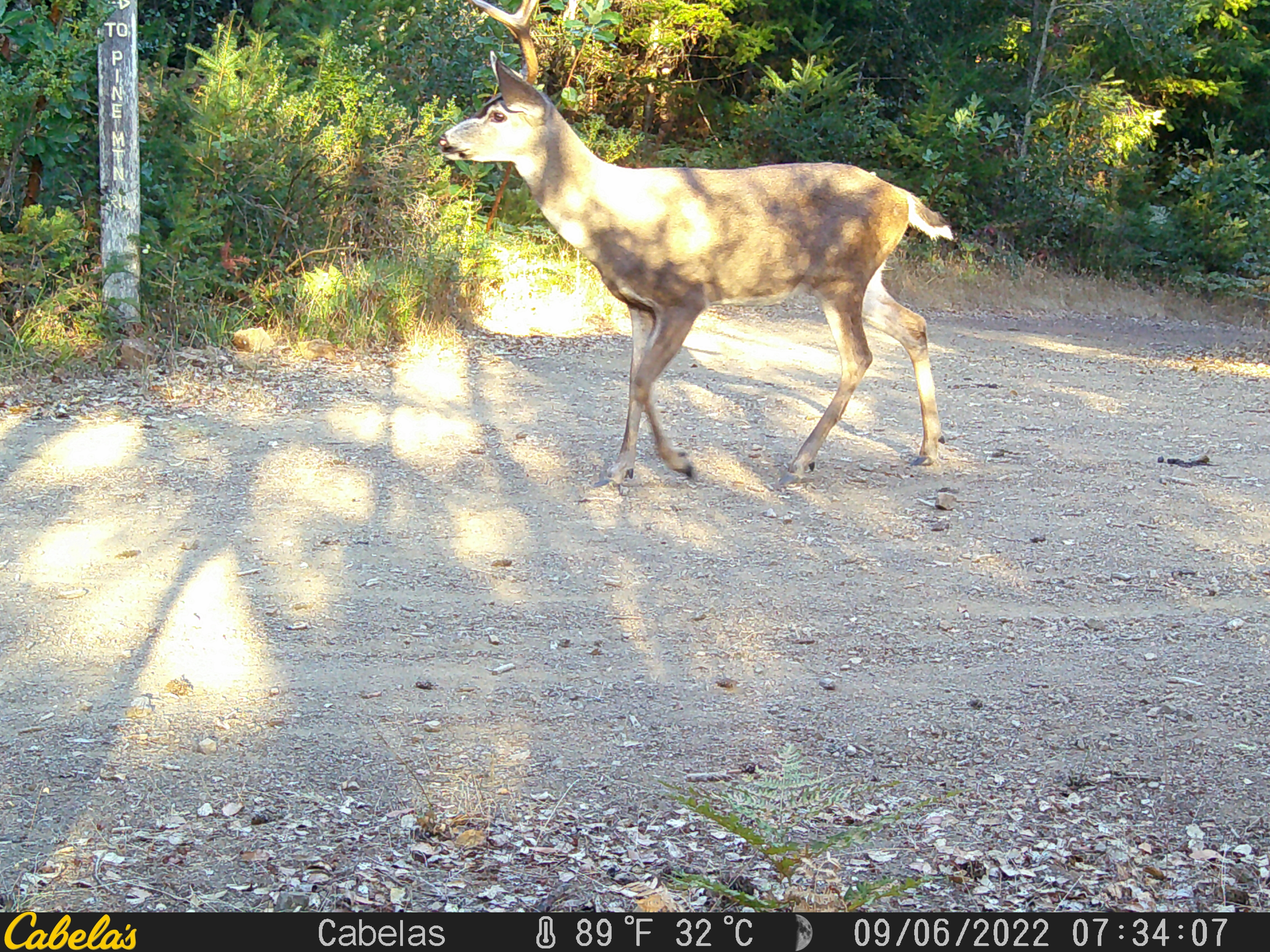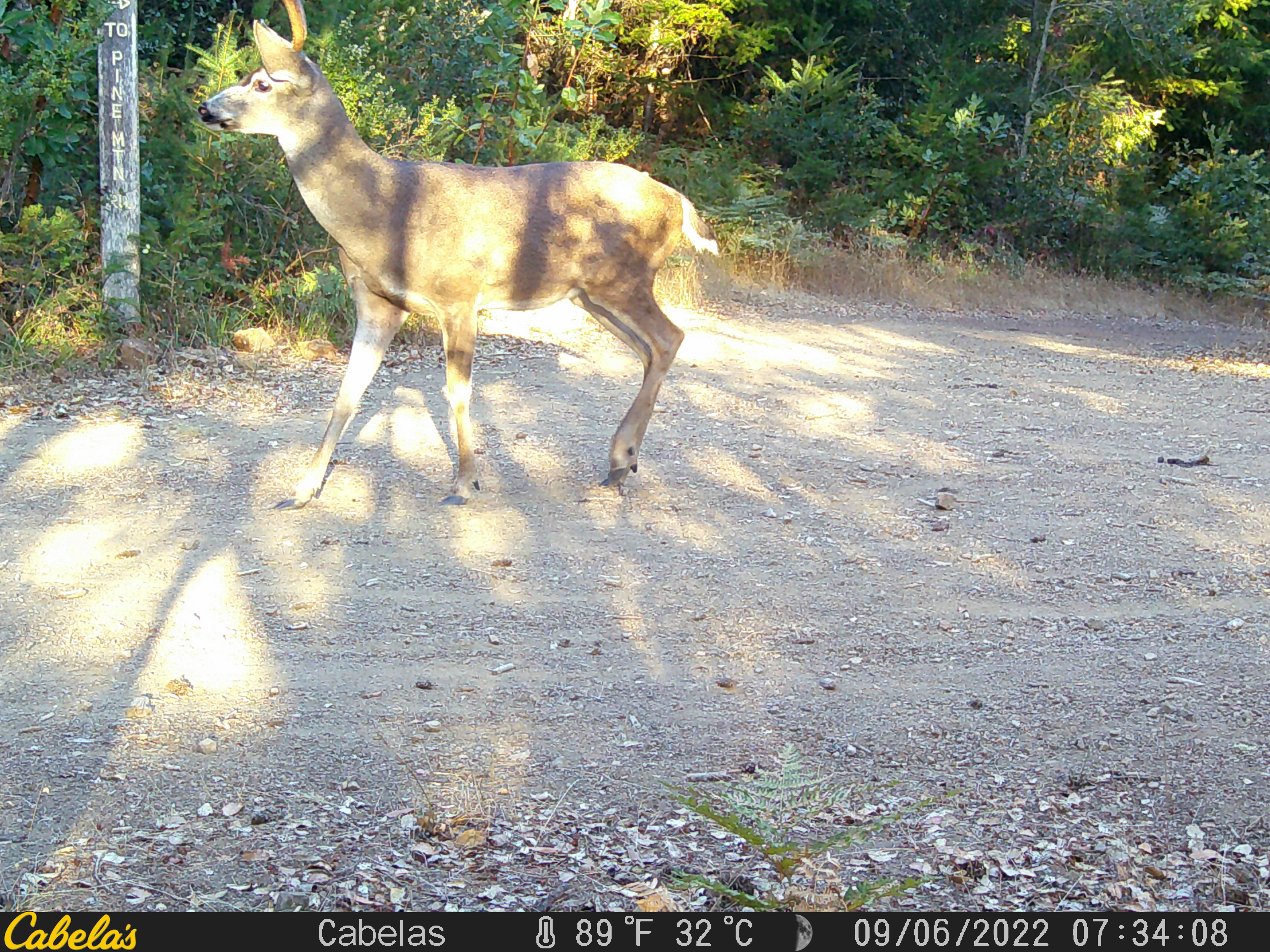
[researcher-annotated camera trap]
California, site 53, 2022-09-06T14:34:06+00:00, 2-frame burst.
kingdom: Animalia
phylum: Chordata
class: Mammalia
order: Artiodactyla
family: Cervidae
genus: Odocoileus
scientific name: Odocoileus hemionus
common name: mule deer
Mule deer (Odocoileus hemionus).